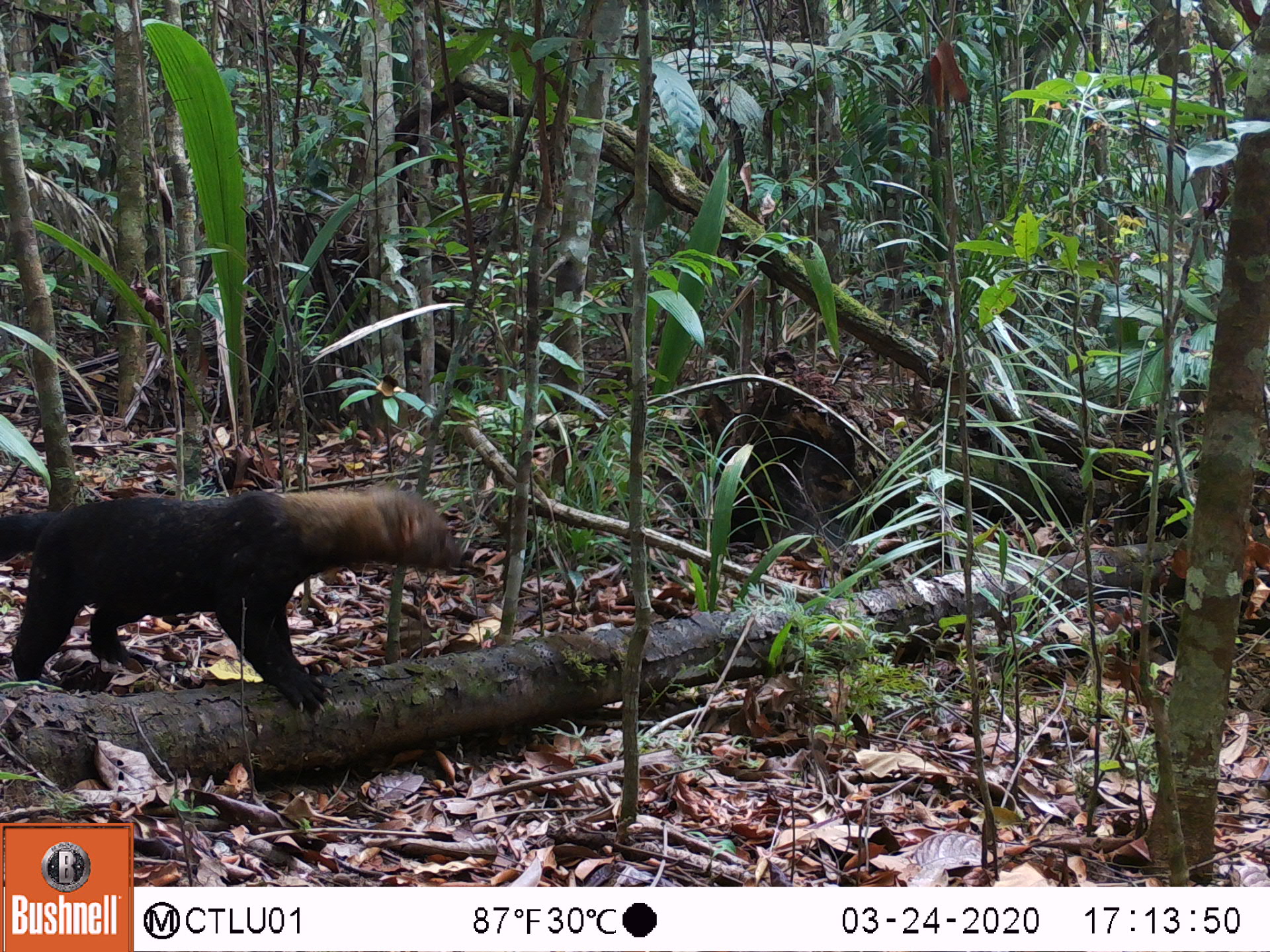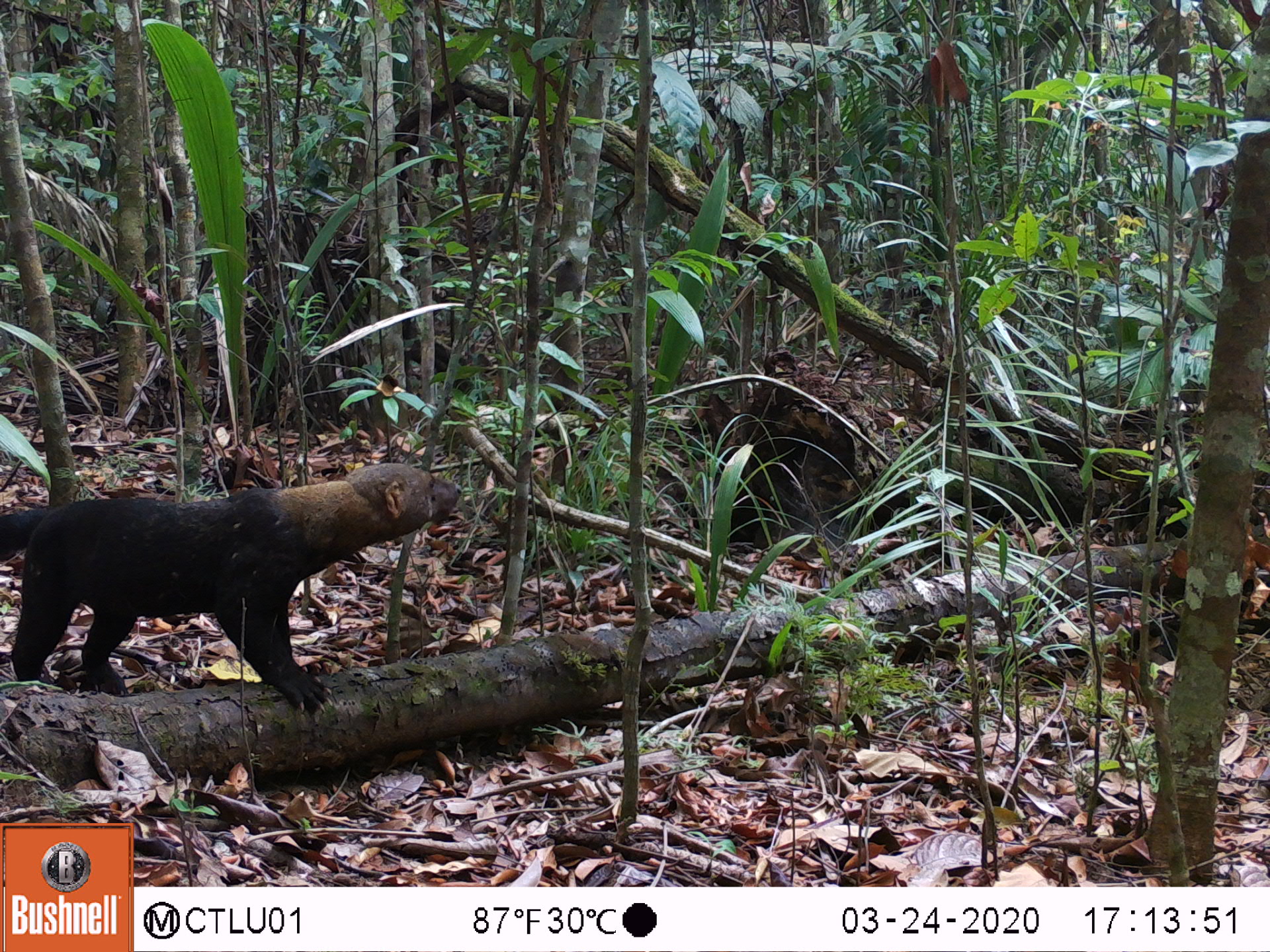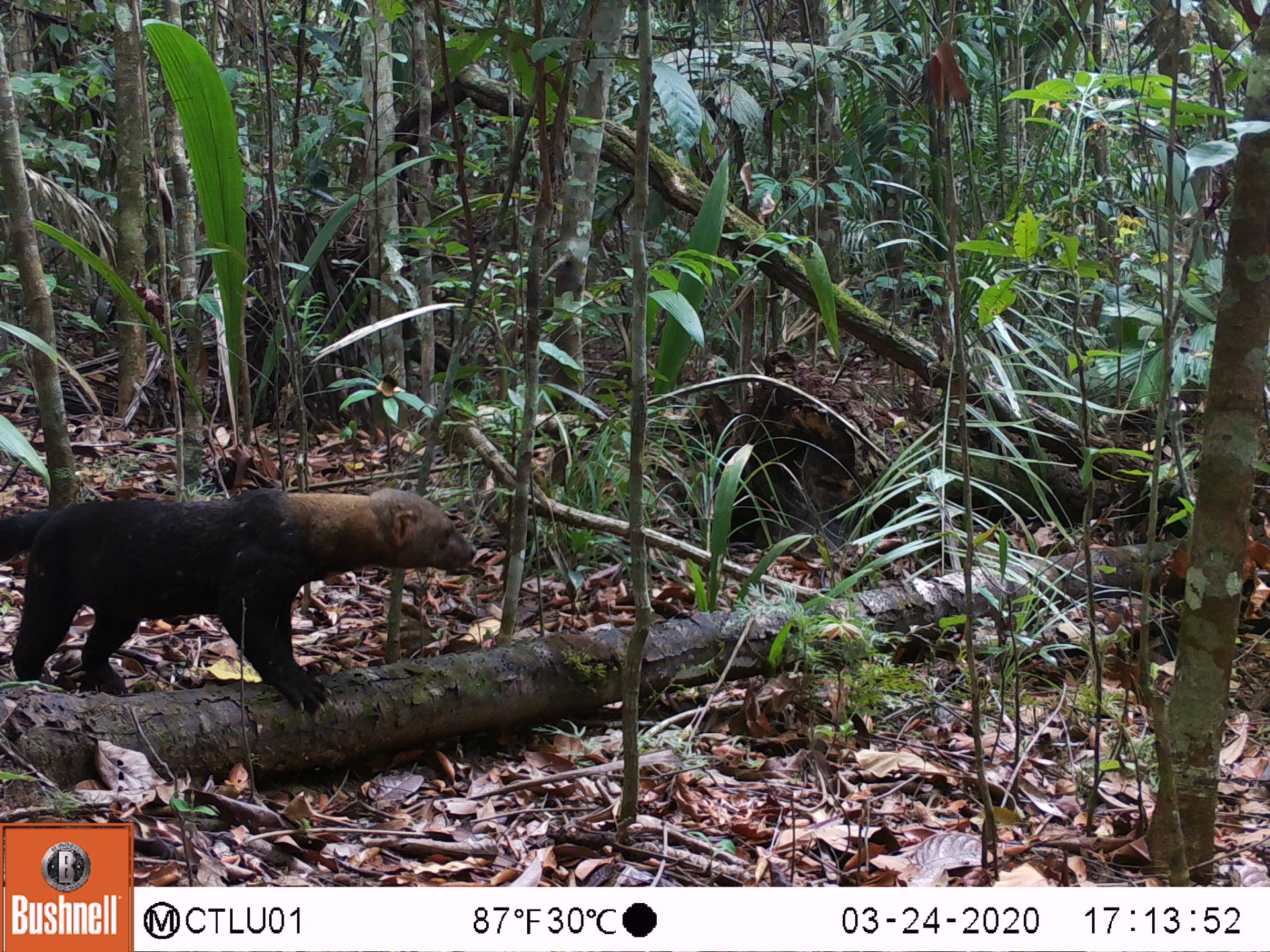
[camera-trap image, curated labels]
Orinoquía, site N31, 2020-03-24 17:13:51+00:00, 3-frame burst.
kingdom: Animalia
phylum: Chordata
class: Mammalia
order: Carnivora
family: Mustelidae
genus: Eira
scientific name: Eira barbara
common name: tayra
Tayra (Eira barbara).